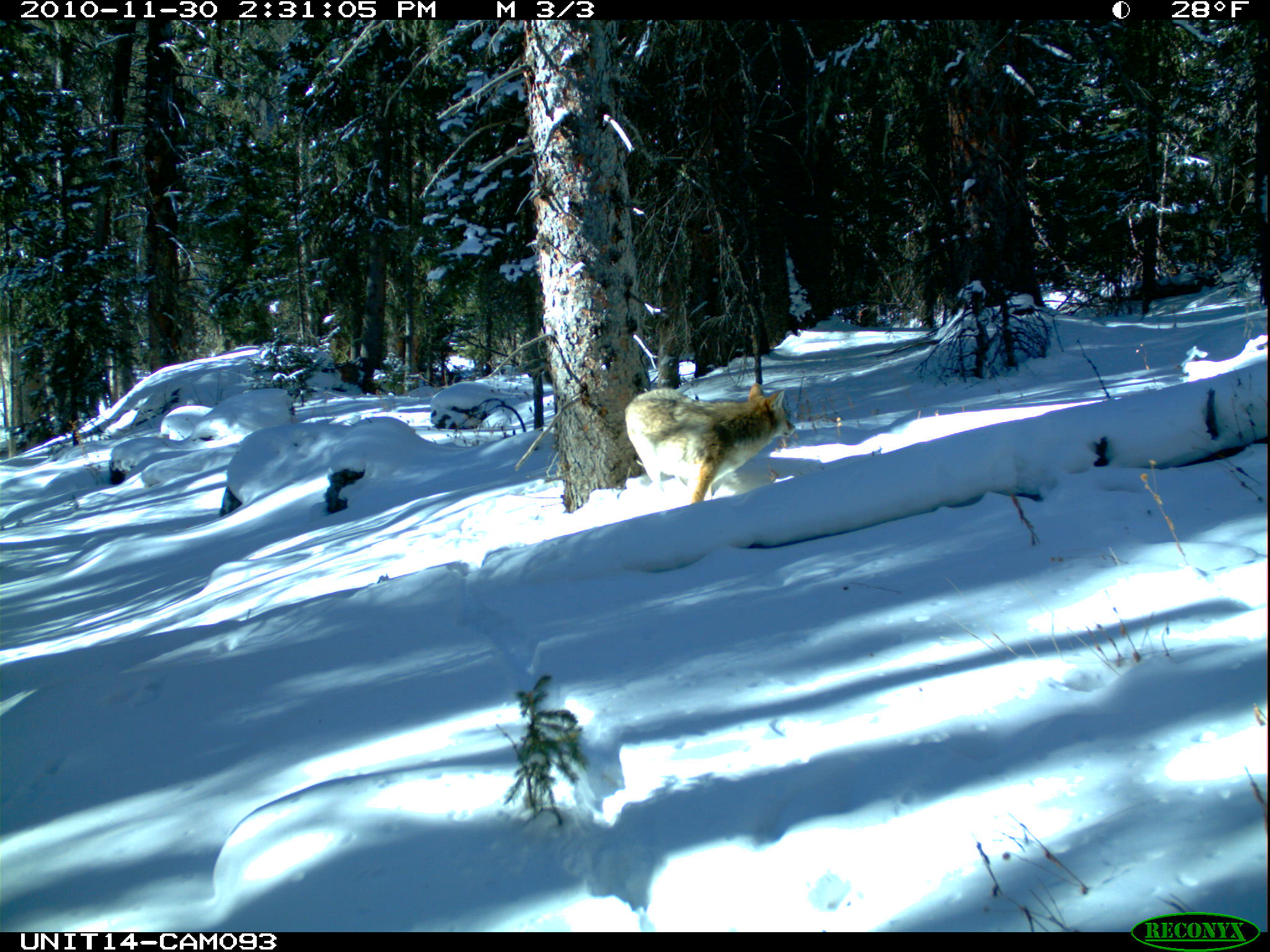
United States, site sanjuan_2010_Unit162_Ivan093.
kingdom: Animalia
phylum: Chordata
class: Mammalia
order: Carnivora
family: Canidae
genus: Canis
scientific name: Canis latrans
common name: coyote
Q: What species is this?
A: Canis latrans (coyote).